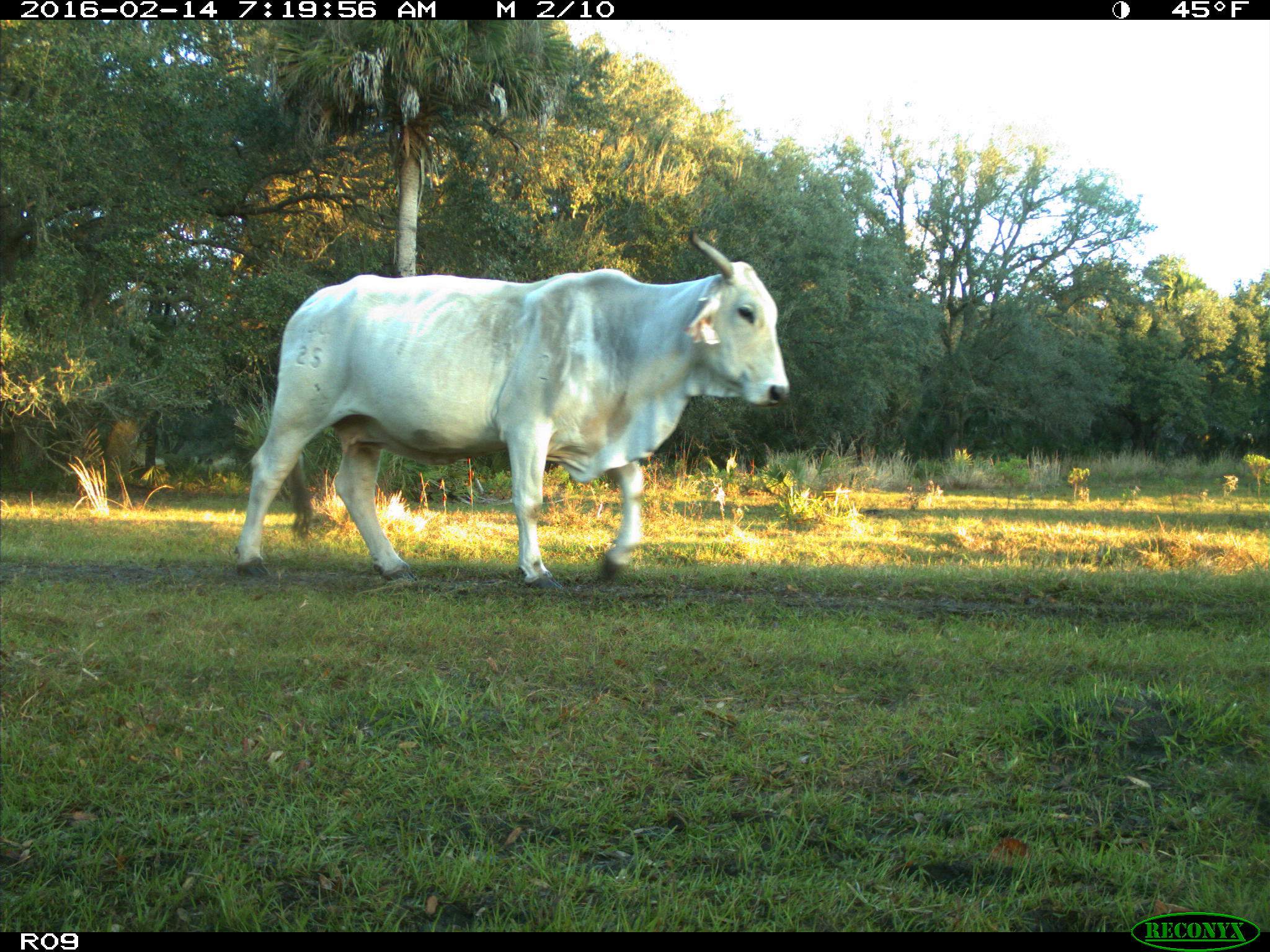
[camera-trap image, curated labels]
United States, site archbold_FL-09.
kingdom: Animalia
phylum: Chordata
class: Mammalia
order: Artiodactyla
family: Bovidae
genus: Bos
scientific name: Bos taurus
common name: domestic cow